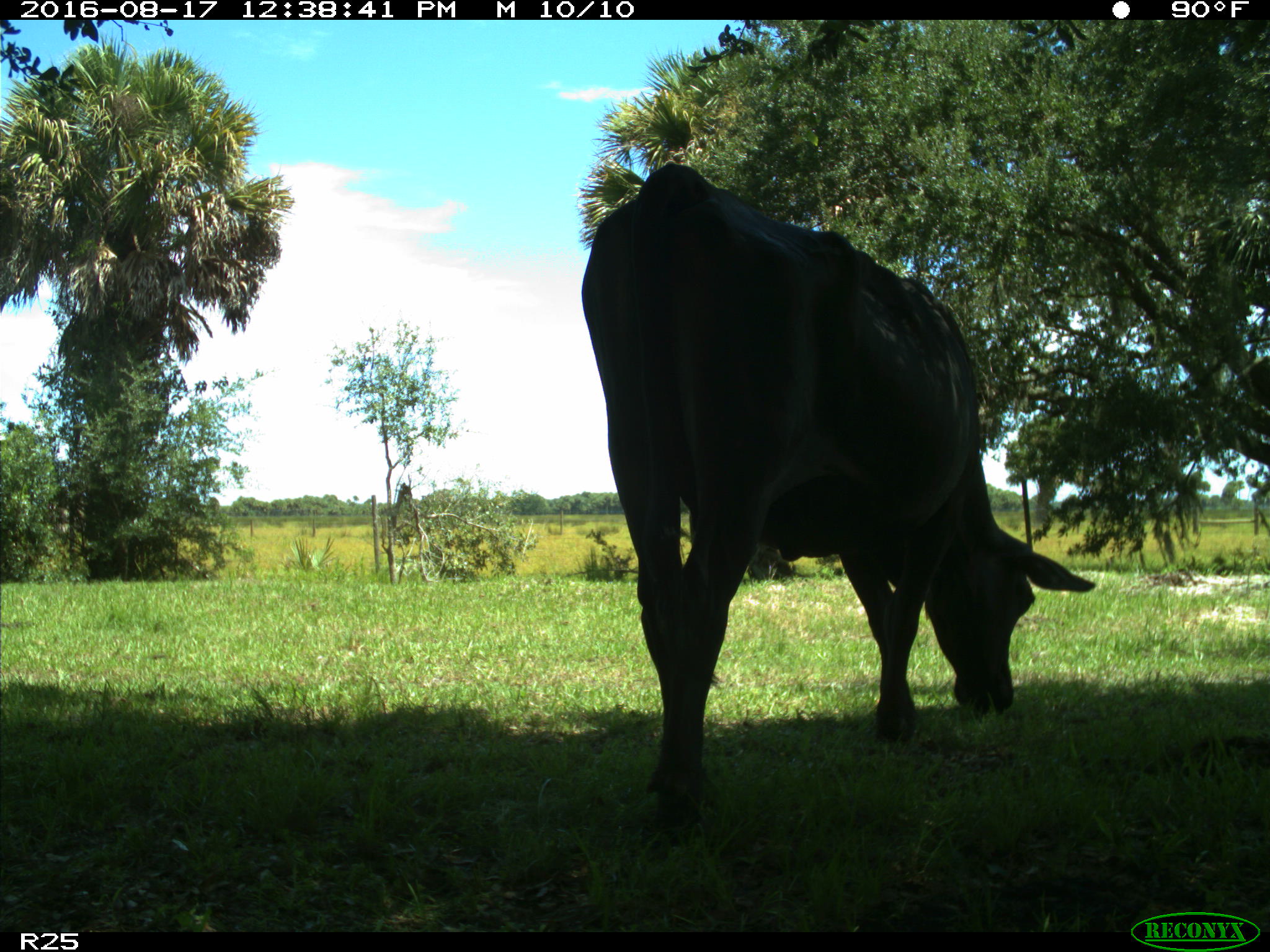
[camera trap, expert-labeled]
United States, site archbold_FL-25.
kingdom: Animalia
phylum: Chordata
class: Mammalia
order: Artiodactyla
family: Bovidae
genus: Bos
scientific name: Bos taurus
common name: domestic cow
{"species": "Bos taurus (domestic cow)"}